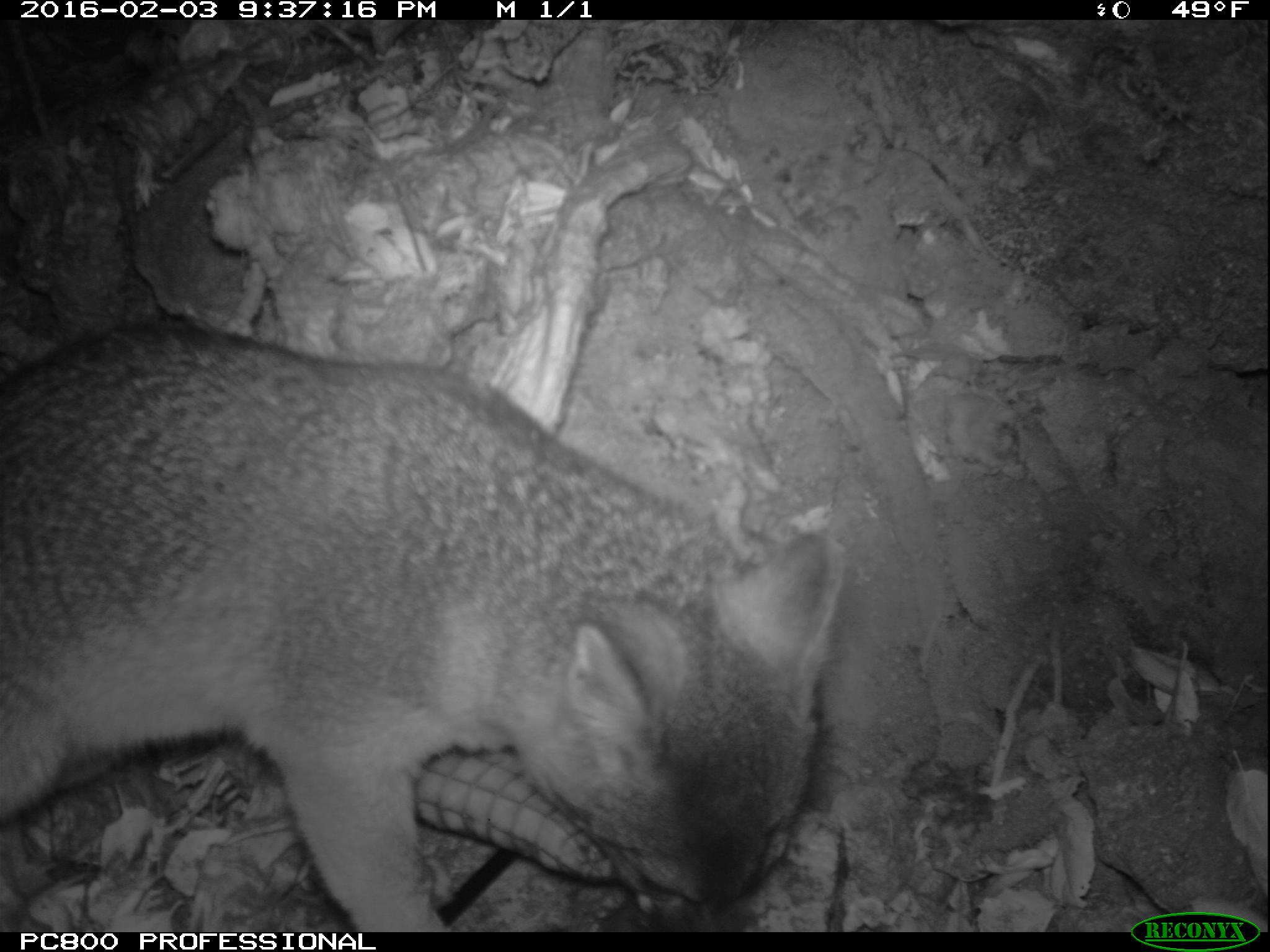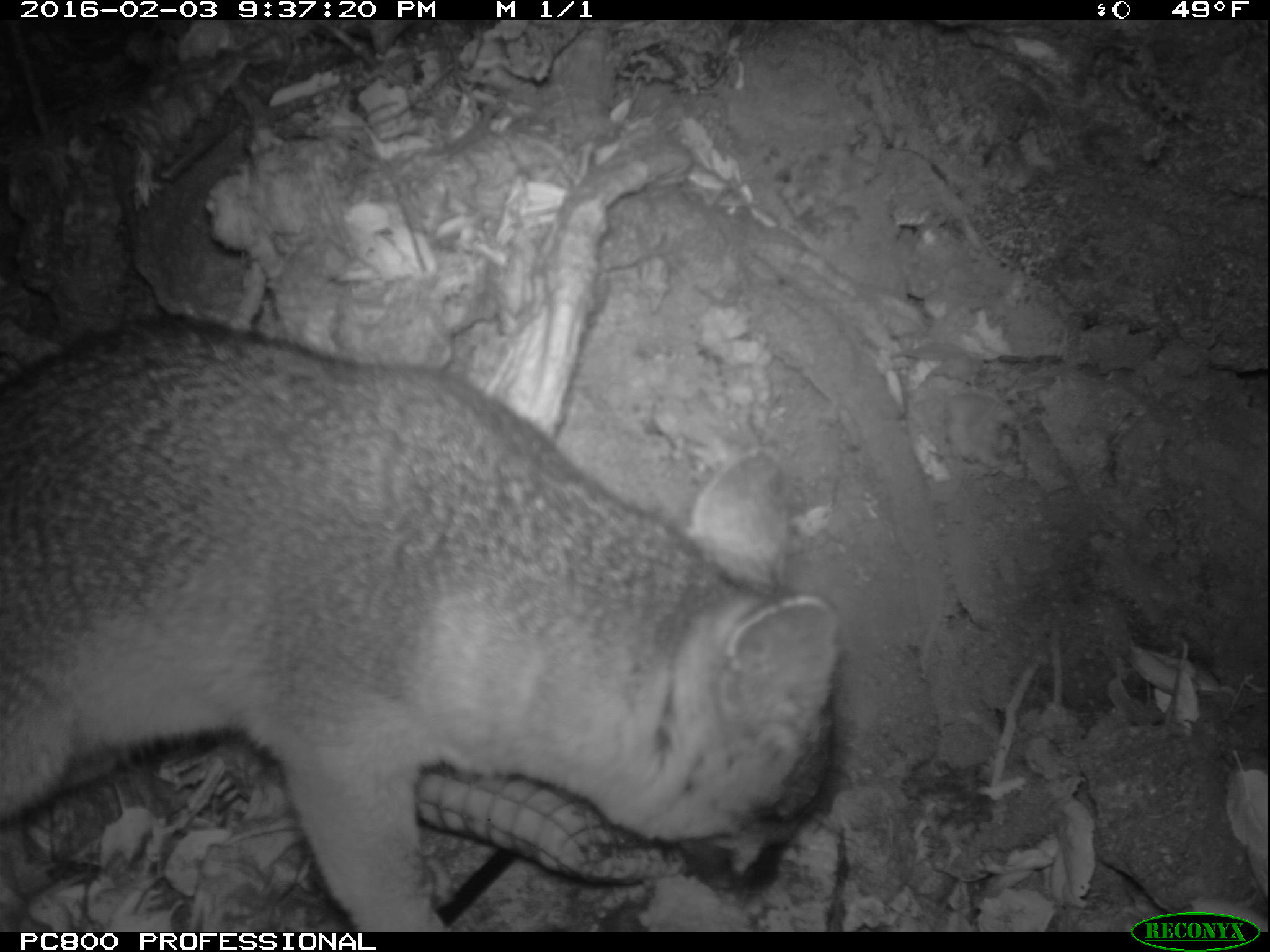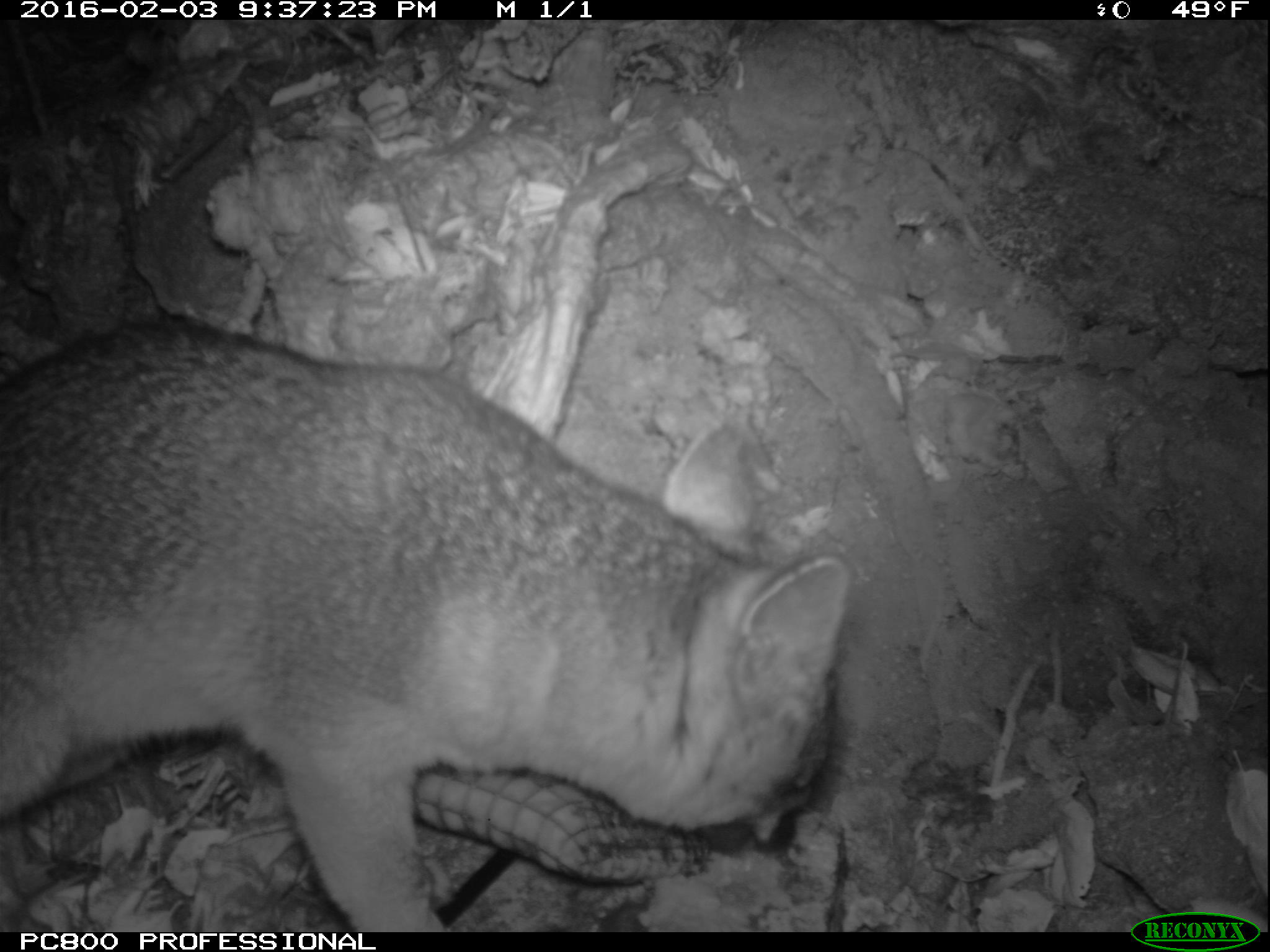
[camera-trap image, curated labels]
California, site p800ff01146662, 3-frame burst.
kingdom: Animalia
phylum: Chordata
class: Mammalia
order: Carnivora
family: Canidae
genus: Urocyon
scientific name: Urocyon littoralis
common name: island fox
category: fox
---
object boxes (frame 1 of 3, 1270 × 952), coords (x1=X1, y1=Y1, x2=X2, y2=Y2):
fox: (x1=0, y1=321, x2=841, y2=931)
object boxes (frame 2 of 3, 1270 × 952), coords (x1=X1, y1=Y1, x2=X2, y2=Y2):
fox: (x1=0, y1=318, x2=839, y2=932)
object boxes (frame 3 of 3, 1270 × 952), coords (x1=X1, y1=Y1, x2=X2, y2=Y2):
fox: (x1=0, y1=315, x2=848, y2=931)